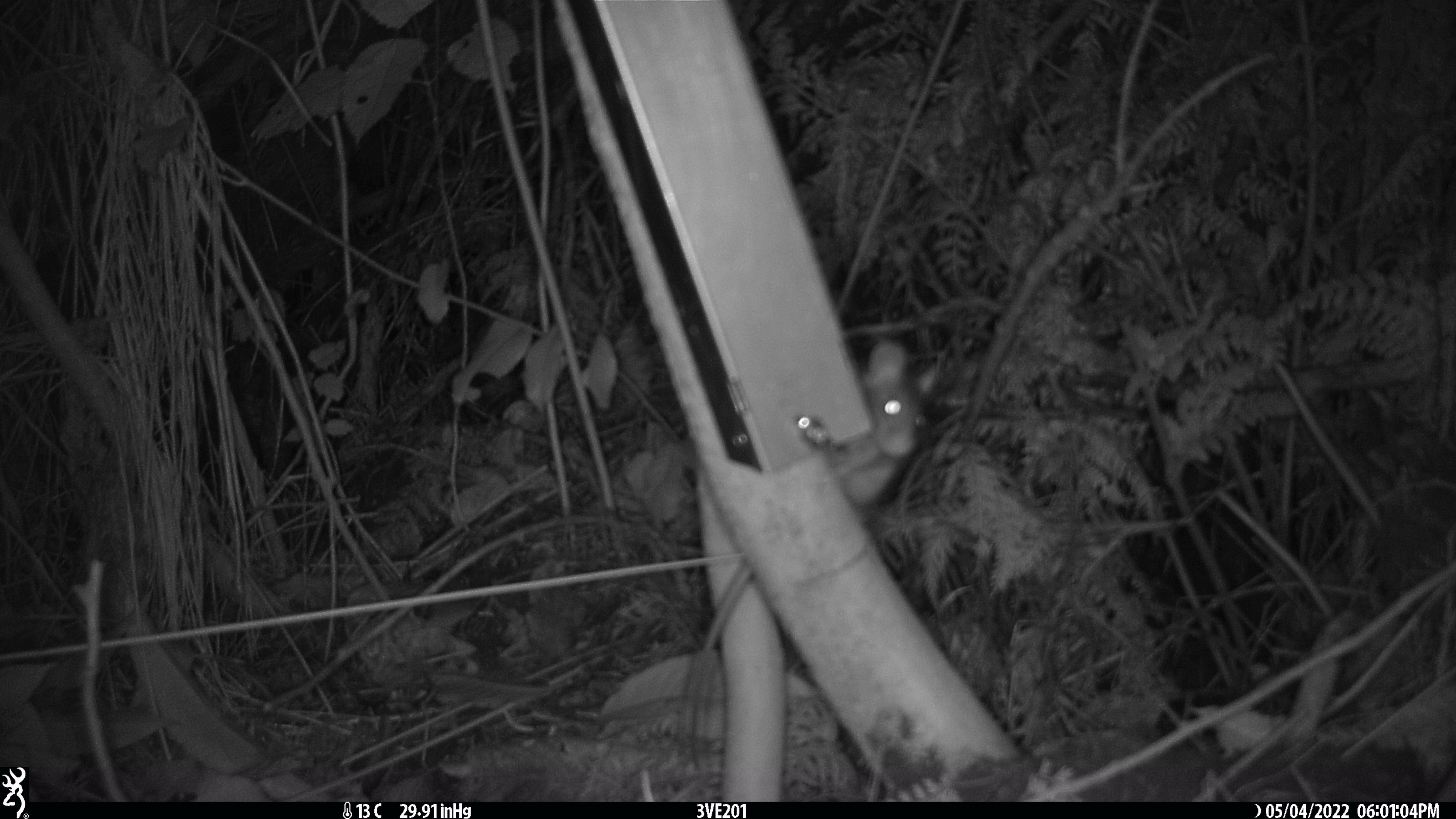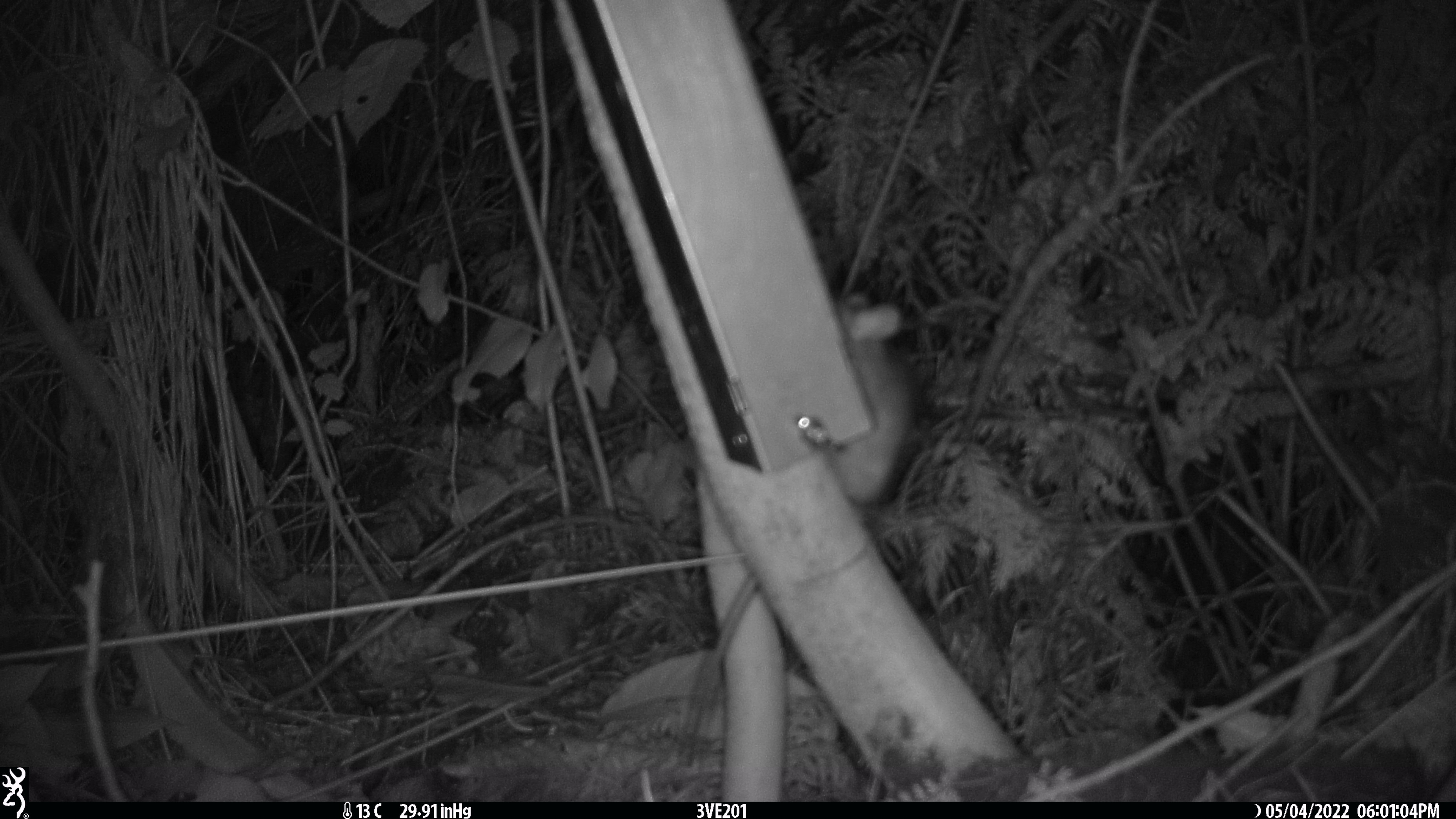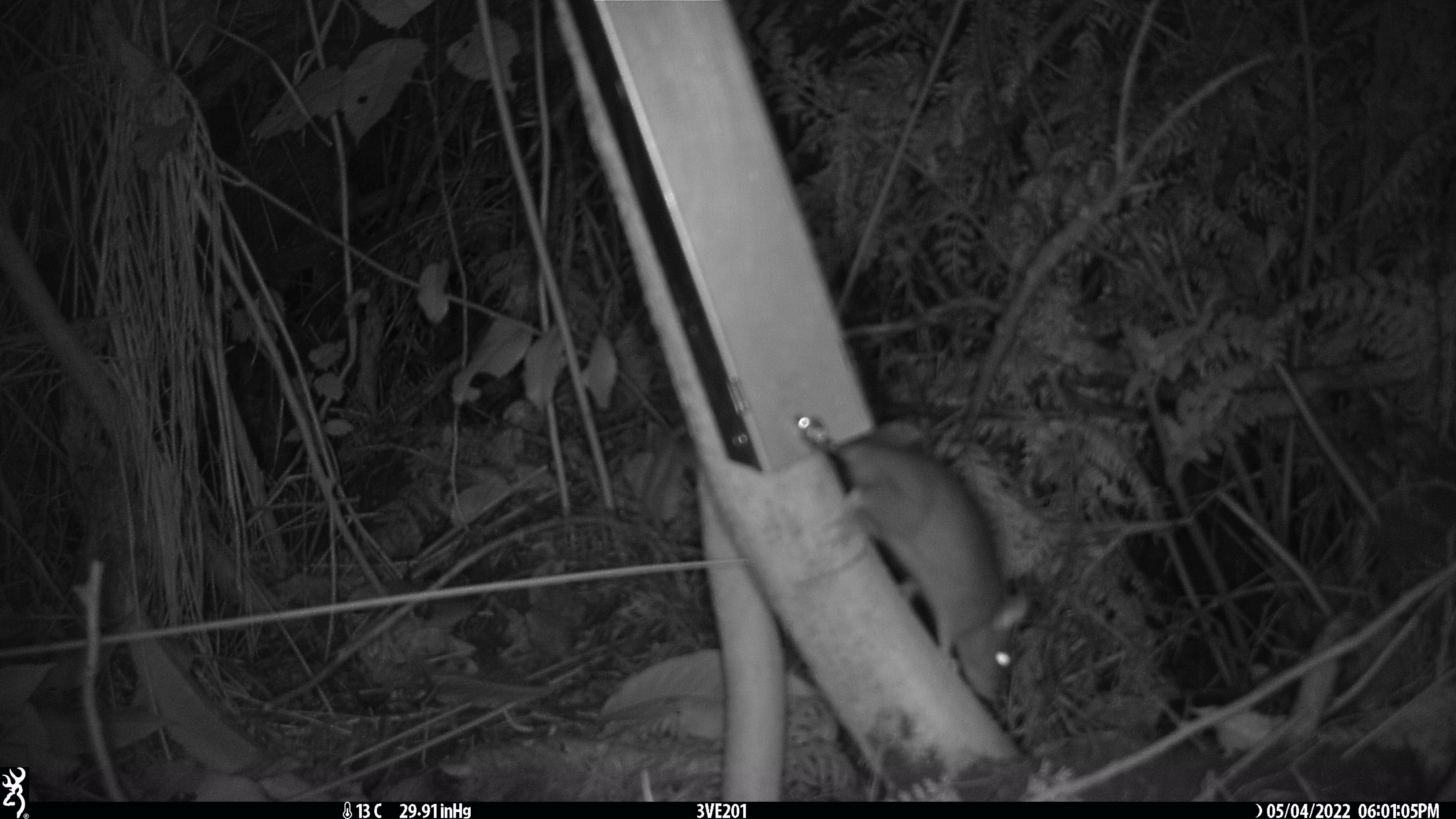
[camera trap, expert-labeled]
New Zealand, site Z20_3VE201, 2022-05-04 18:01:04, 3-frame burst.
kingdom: Animalia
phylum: Chordata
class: Mammalia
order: Rodentia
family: Muridae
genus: Rattus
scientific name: Rattus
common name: rat